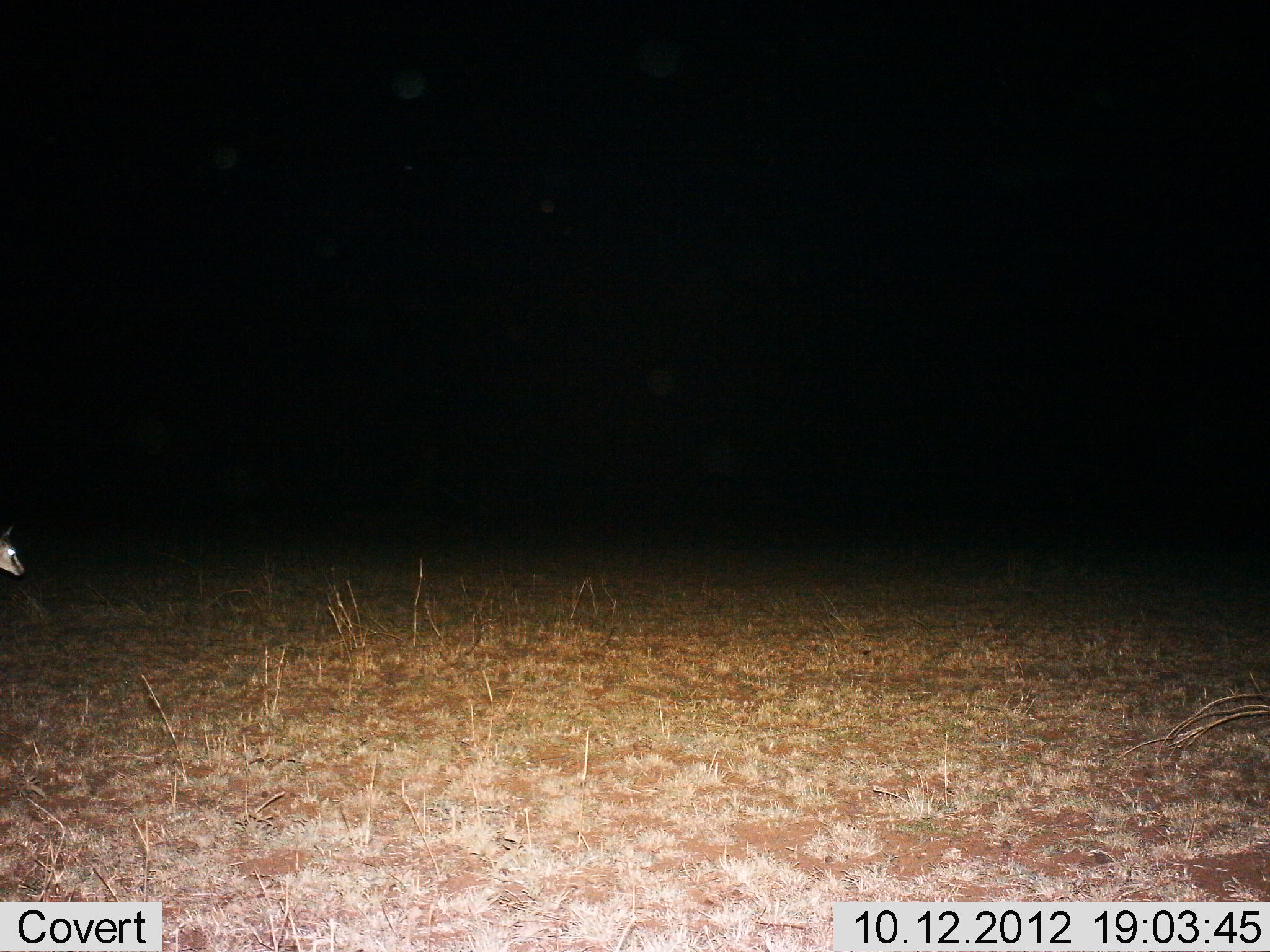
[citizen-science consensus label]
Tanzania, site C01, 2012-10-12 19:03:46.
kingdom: Animalia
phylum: Chordata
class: Mammalia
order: Artiodactyla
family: Bovidae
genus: Eudorcas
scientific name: Eudorcas thomsonii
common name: thomson's gazelle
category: gazellethomsons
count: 1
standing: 40%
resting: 0%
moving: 60%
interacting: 0%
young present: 0%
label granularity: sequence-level